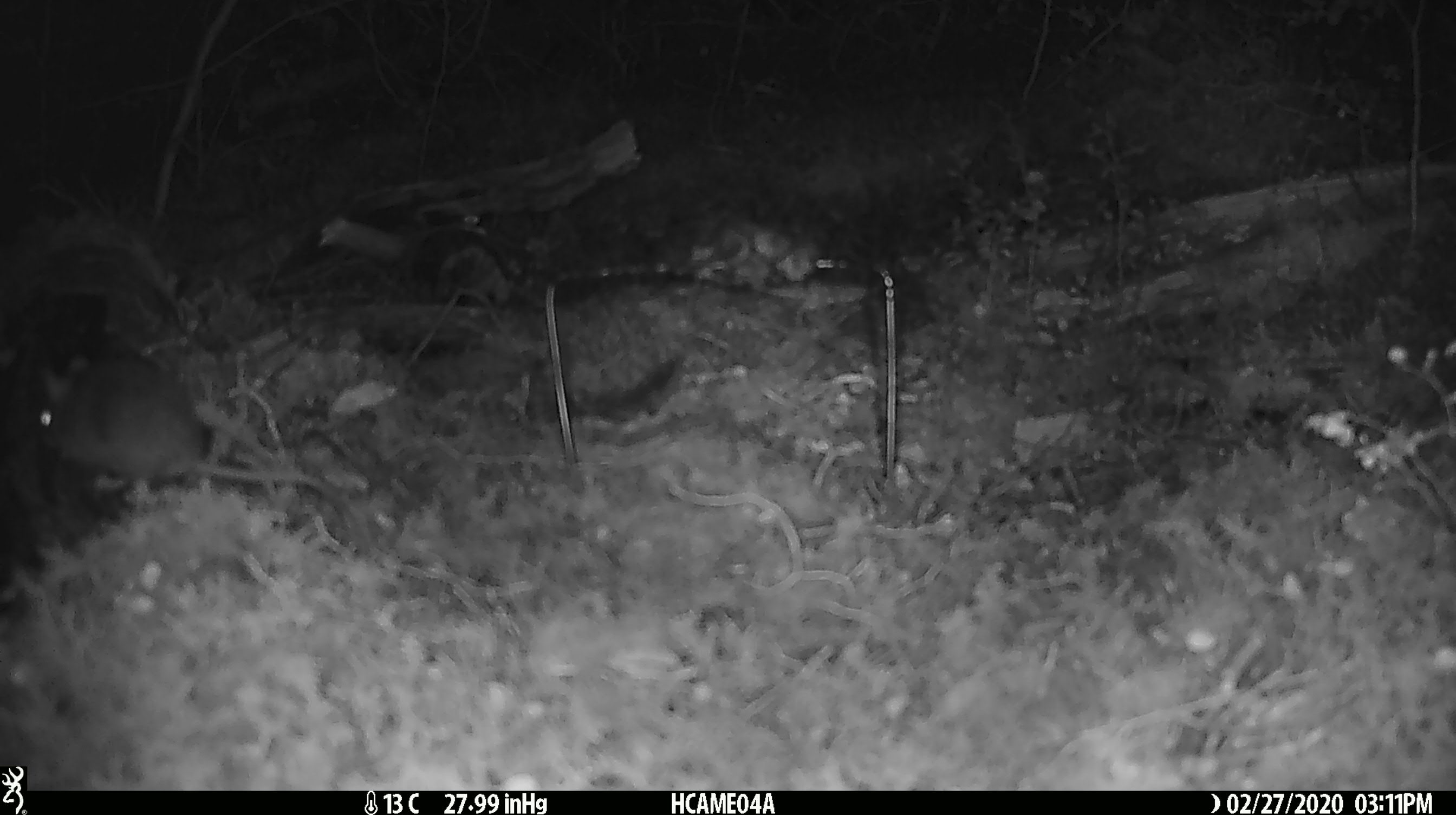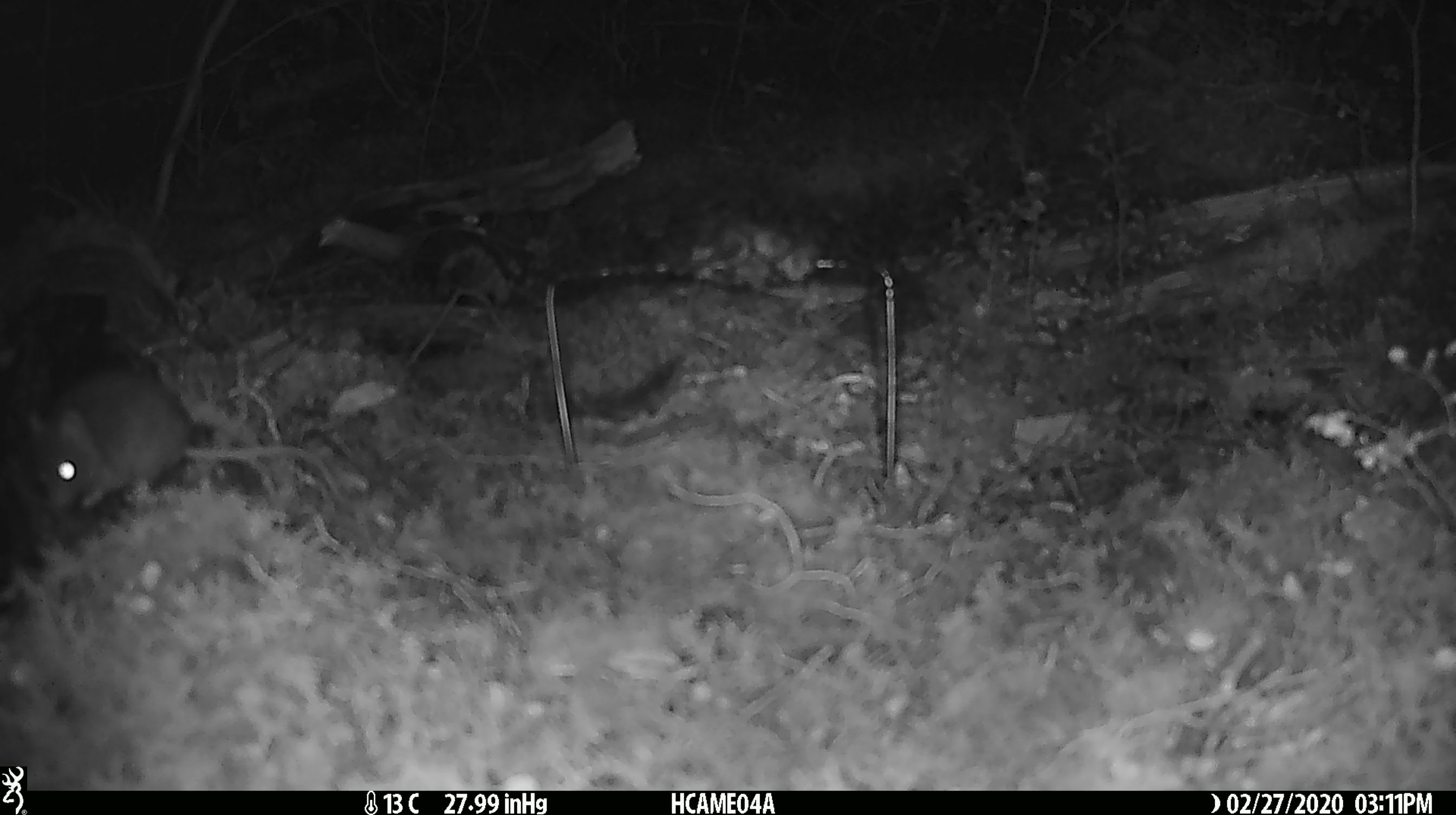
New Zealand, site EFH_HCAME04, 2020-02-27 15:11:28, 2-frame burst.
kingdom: Animalia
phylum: Chordata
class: Mammalia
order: Rodentia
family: Muridae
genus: Mus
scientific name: Mus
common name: mouse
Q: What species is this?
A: Mouse (Mus).